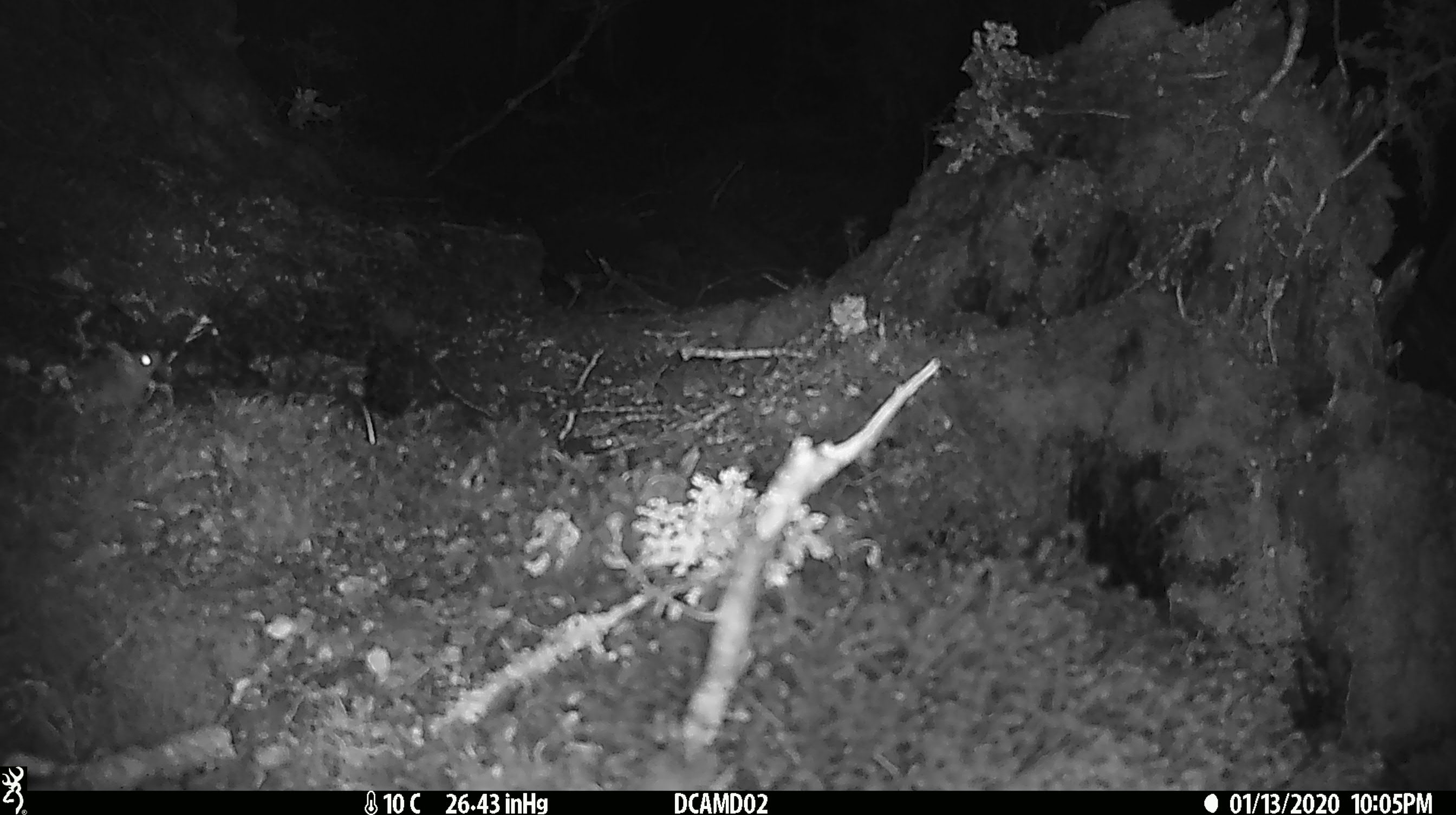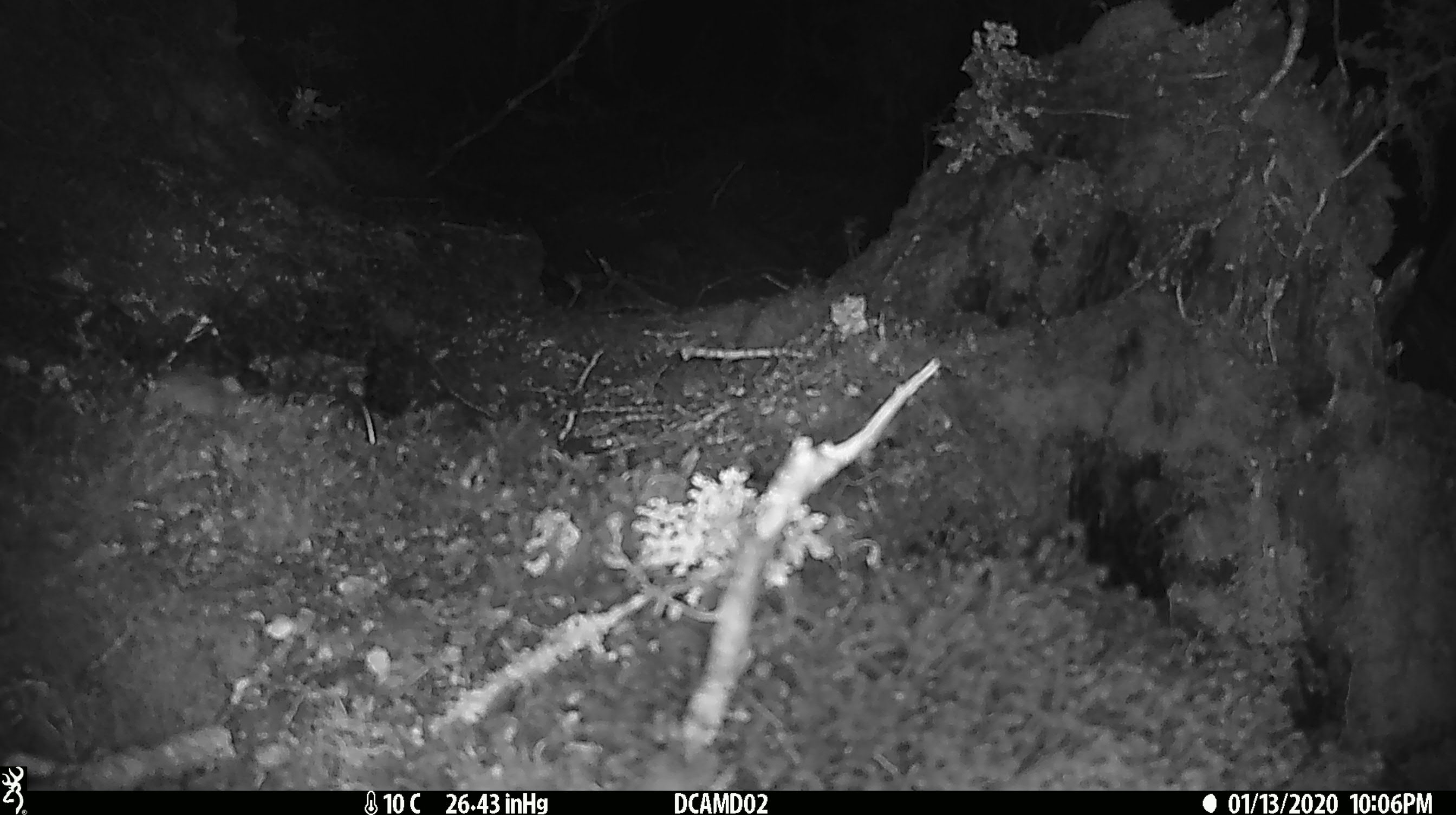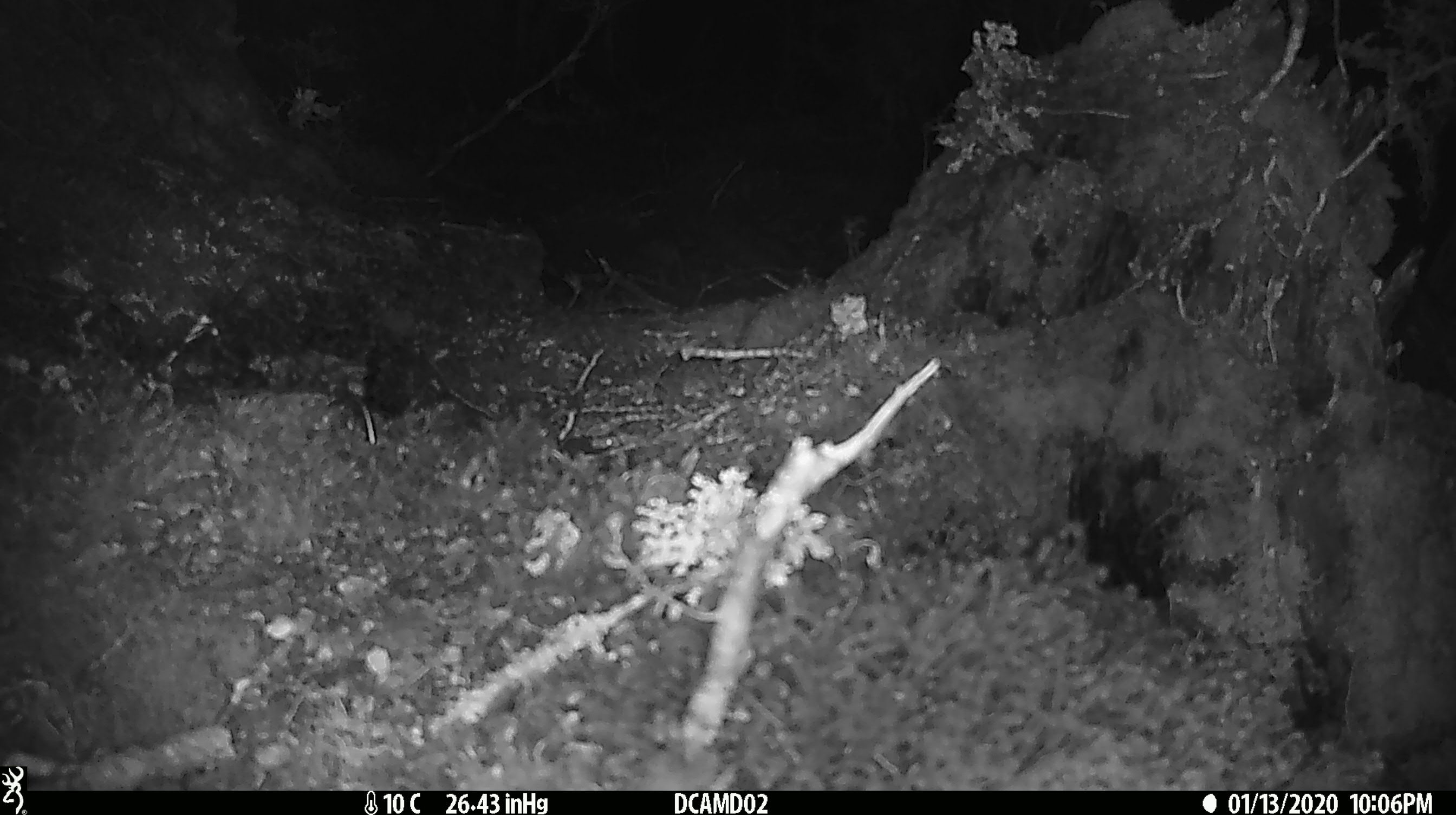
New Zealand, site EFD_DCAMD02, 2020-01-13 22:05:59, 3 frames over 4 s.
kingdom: Animalia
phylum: Chordata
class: Mammalia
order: Rodentia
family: Muridae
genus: Mus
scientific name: Mus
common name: mouse